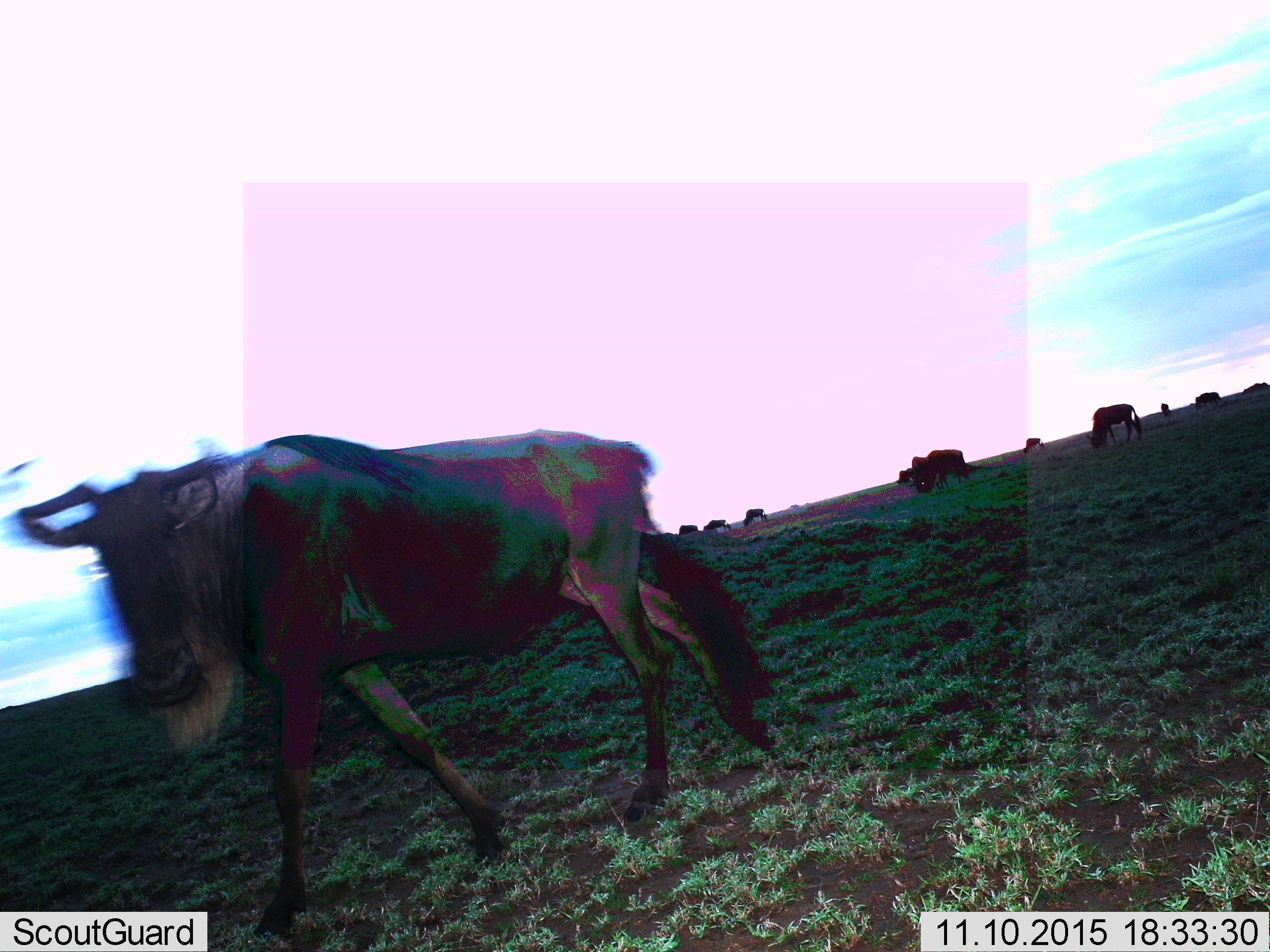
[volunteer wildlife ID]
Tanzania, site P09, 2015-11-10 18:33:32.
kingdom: Animalia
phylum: Chordata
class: Mammalia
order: Artiodactyla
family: Bovidae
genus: Connochaetes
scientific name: Connochaetes taurinus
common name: blue wildebeest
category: wildebeest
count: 11-50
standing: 60%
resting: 0%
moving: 100%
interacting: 0%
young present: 0%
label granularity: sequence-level